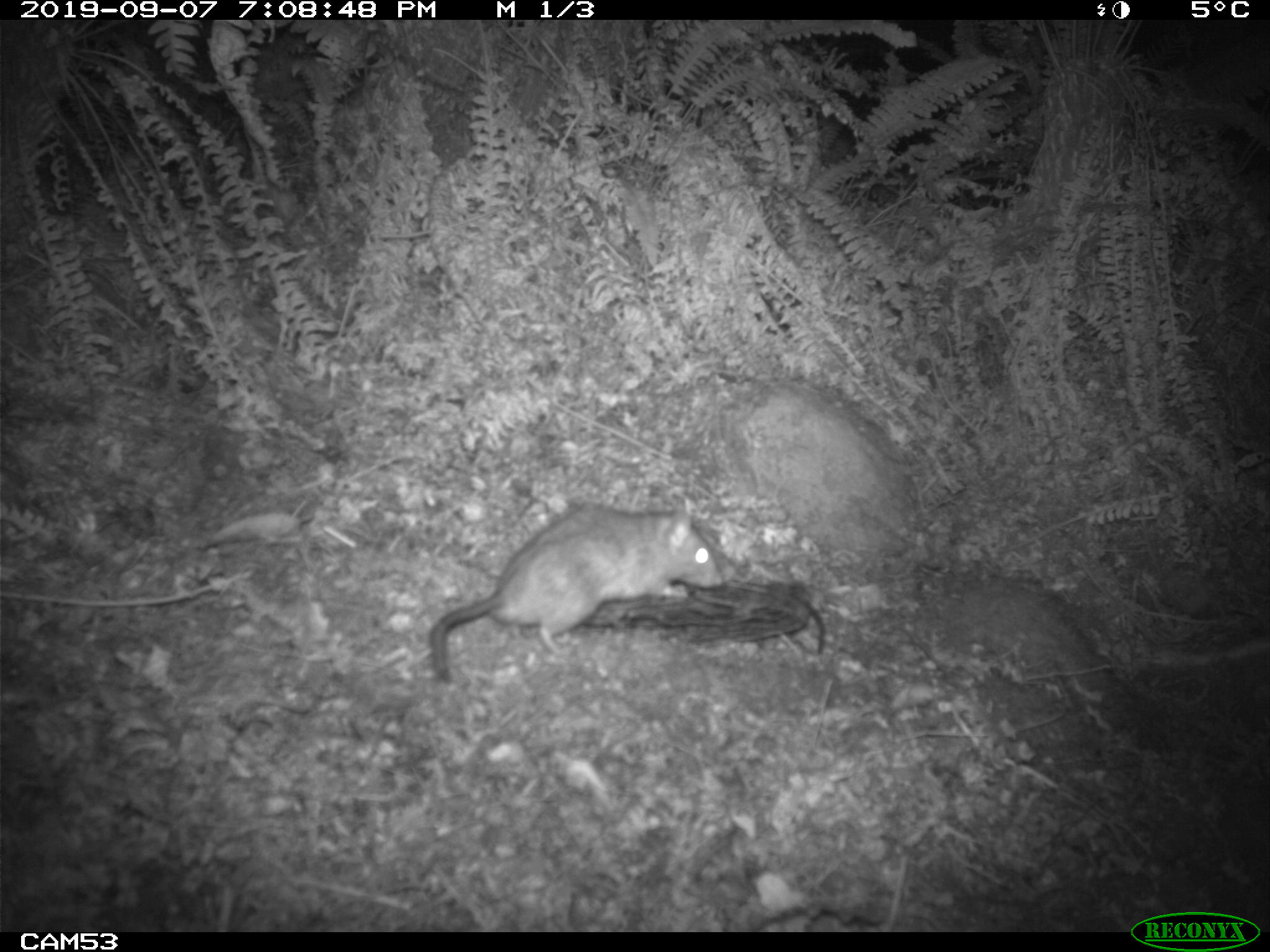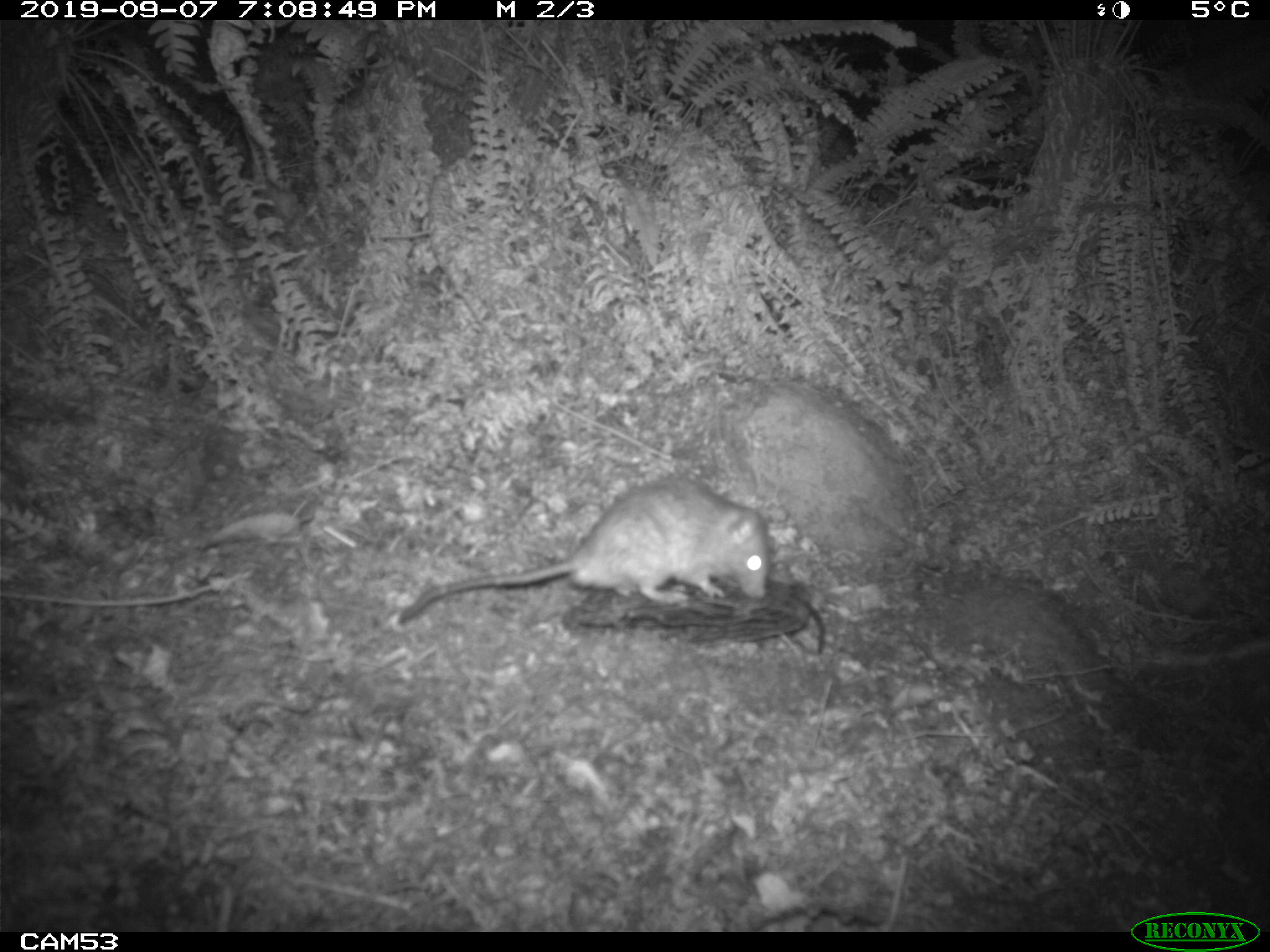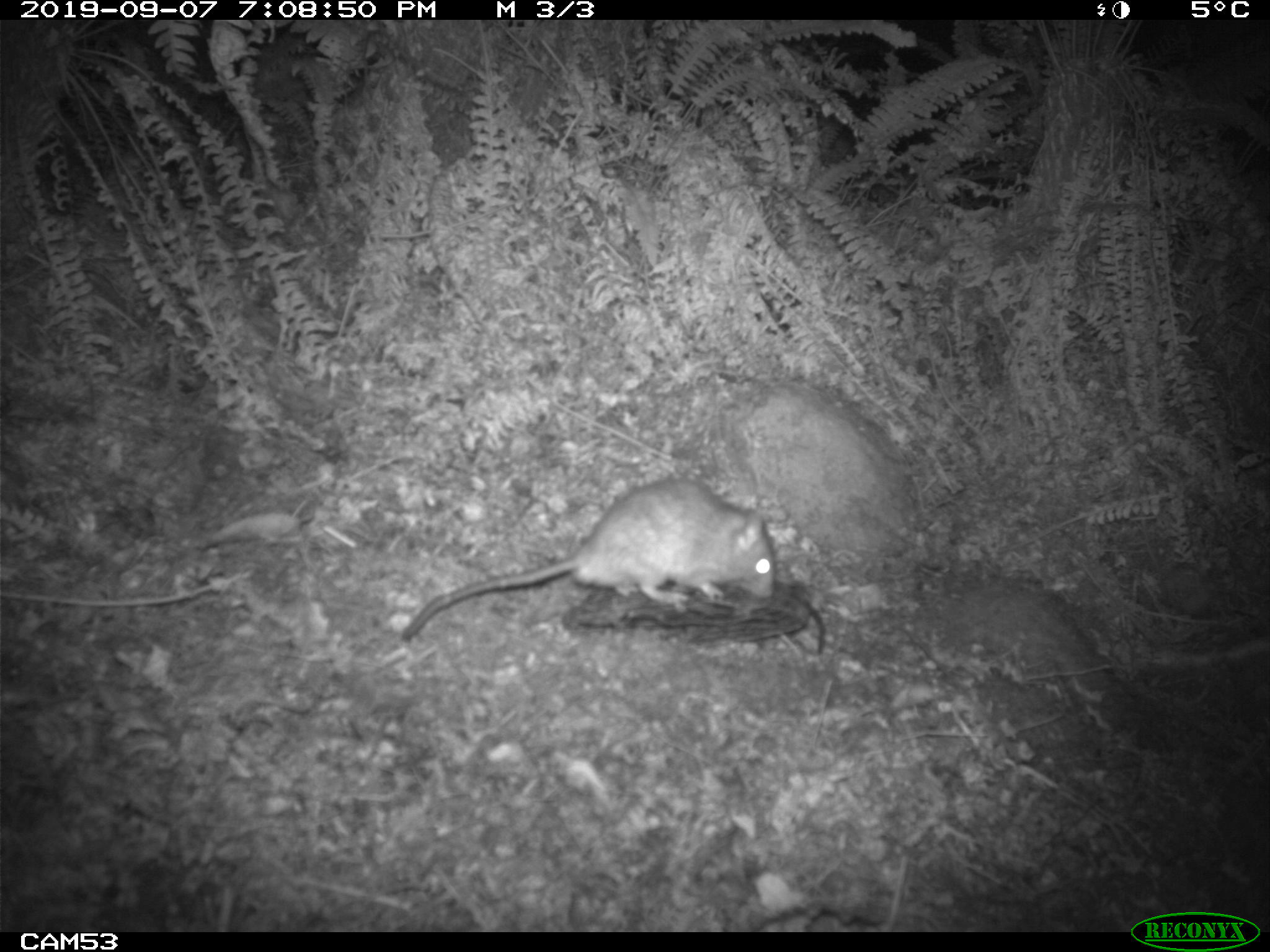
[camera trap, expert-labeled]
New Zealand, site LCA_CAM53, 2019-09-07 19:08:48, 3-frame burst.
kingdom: Animalia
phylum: Chordata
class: Mammalia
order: Rodentia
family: Muridae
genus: Rattus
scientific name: Rattus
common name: rat